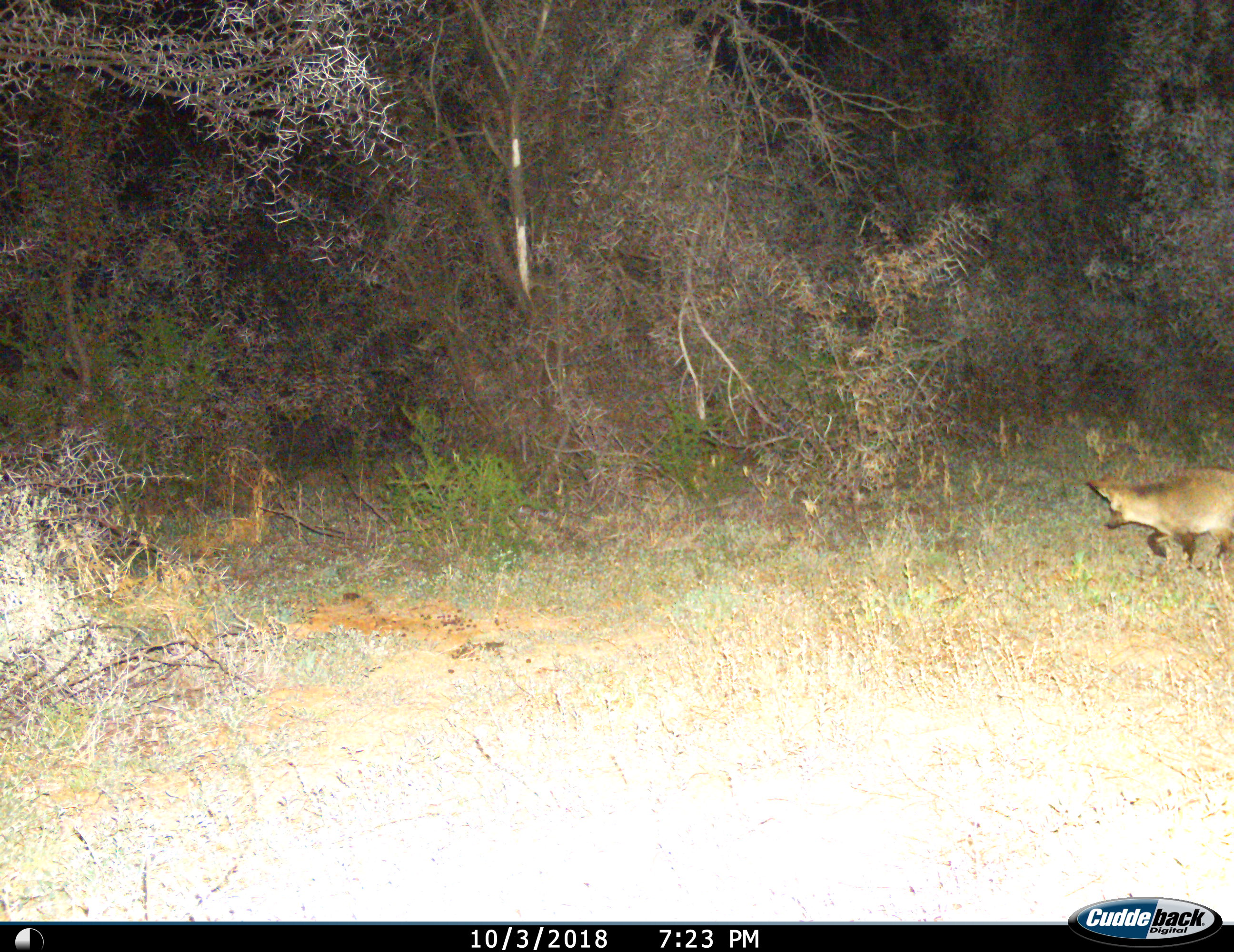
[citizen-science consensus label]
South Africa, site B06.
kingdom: Animalia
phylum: Chordata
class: Mammalia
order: Carnivora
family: Canidae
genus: Otocyon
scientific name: Otocyon megalotis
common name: bat-eared fox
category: foxbateared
Foxbateared (bat-eared fox) (Otocyon megalotis), count 1. Behavior (volunteer vote fractions): standing 20%, resting 0%, moving 90%, interacting 0%. Young present (vote fraction): 0%. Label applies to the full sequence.